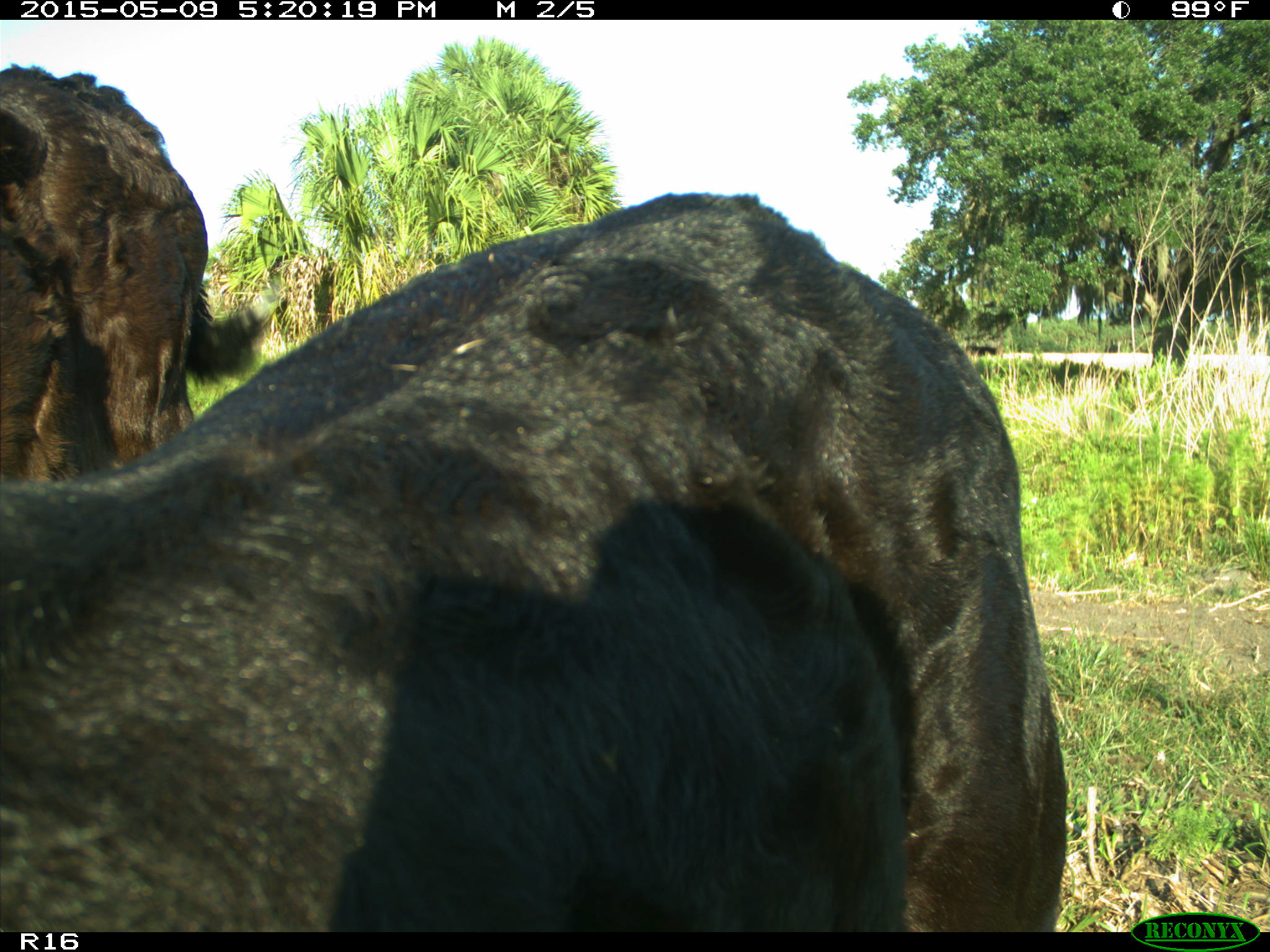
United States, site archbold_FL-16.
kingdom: Animalia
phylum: Chordata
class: Mammalia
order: Artiodactyla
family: Suidae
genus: Sus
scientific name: Sus scrofa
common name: wild boar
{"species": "Sus scrofa (wild boar)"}